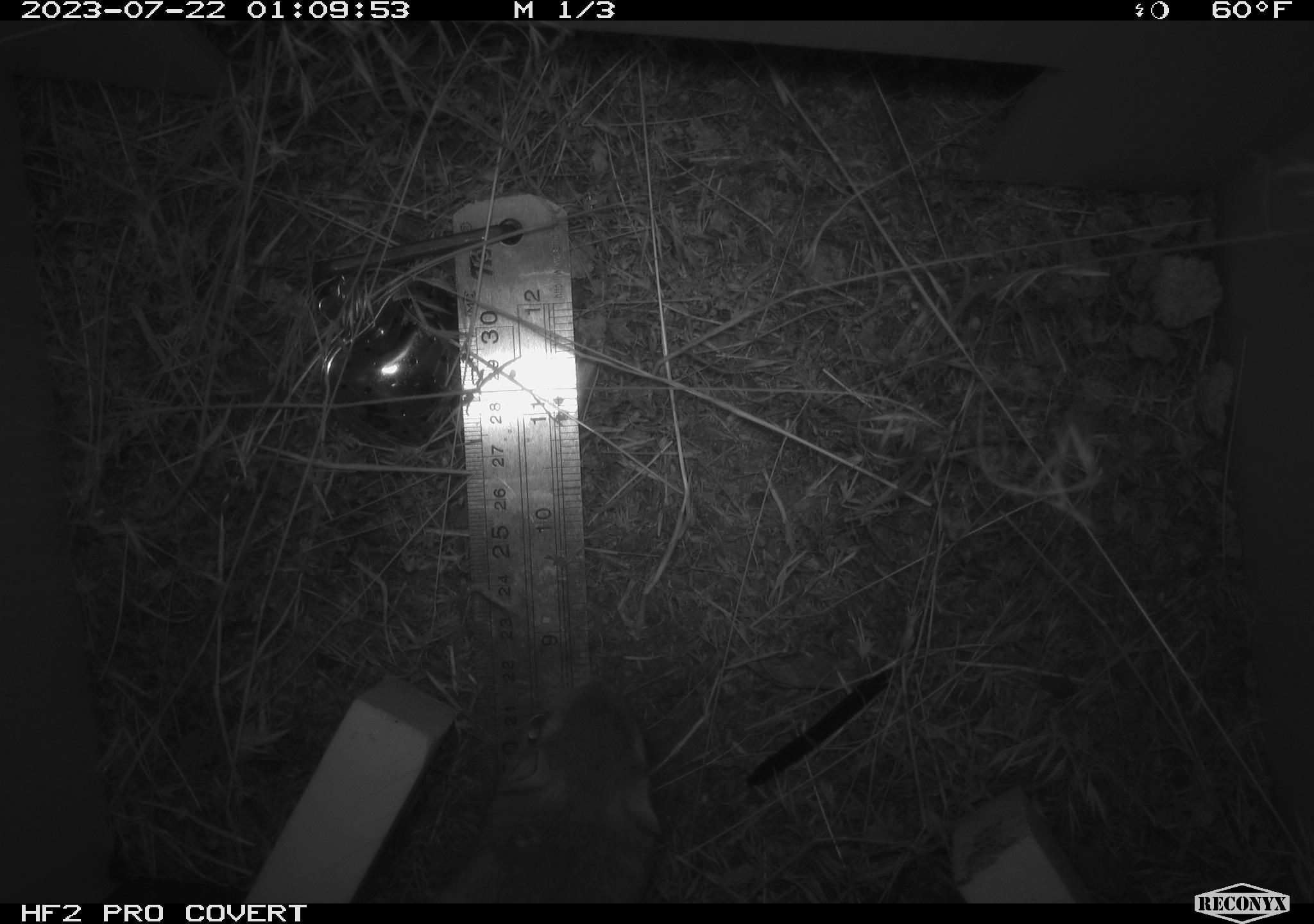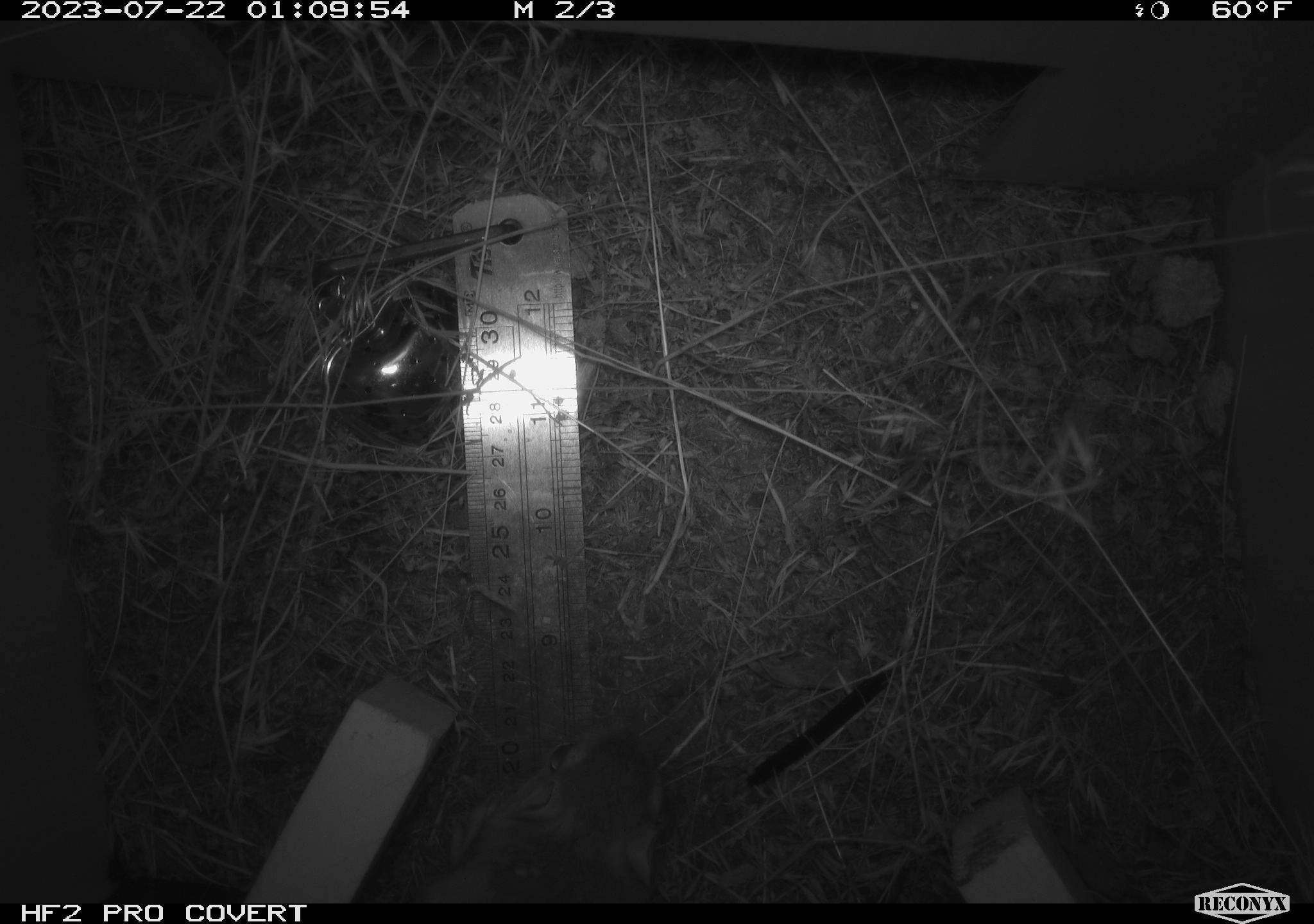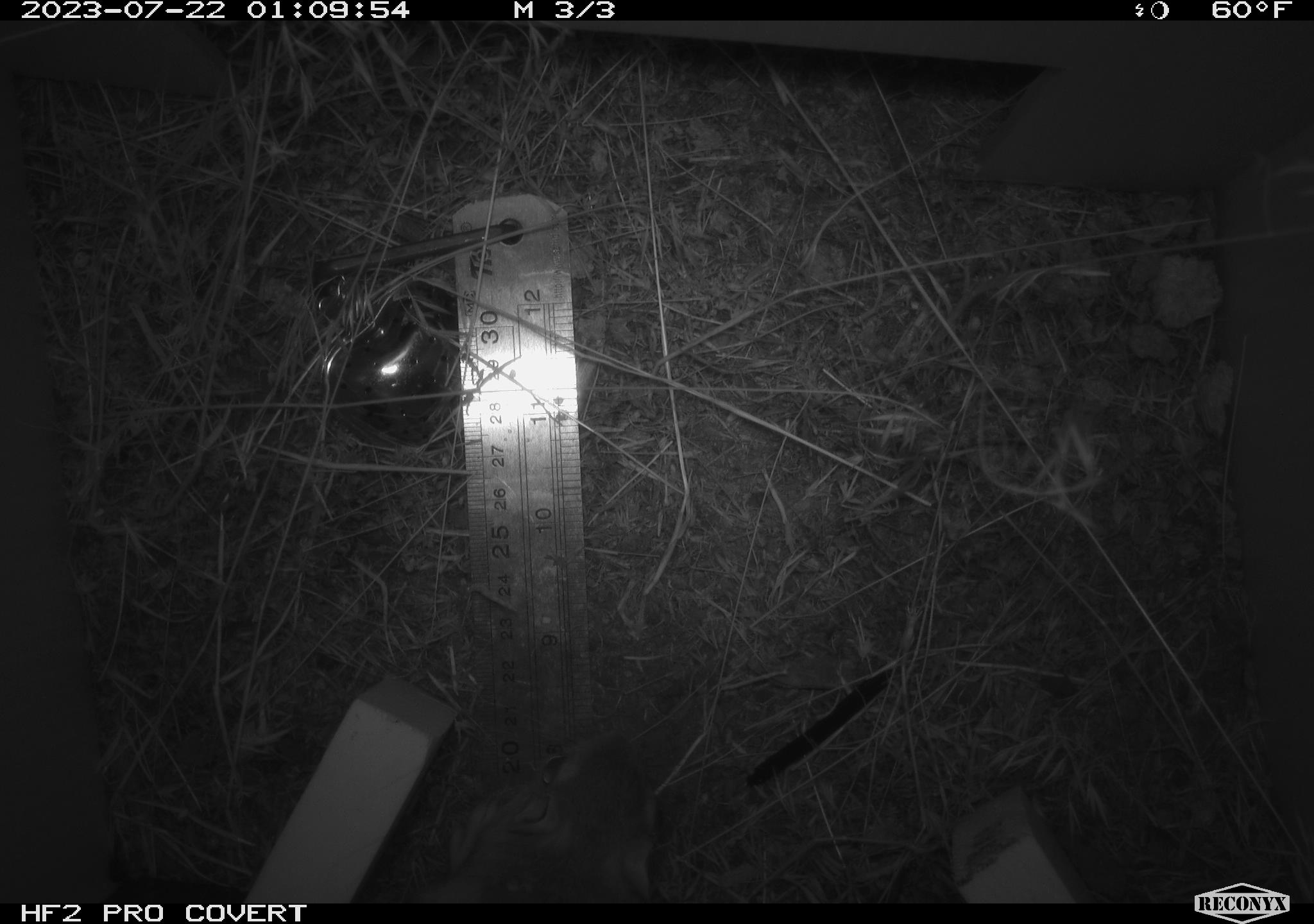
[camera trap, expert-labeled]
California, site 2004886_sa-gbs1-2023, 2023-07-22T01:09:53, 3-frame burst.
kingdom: Animalia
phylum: Chordata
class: Mammalia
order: Rodentia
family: Heteromyidae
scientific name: Heteromyidae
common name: kangaroo rats and pocket mice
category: heteromyidae family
Heteromyidae family (kangaroo rats and pocket mice) (Heteromyidae).